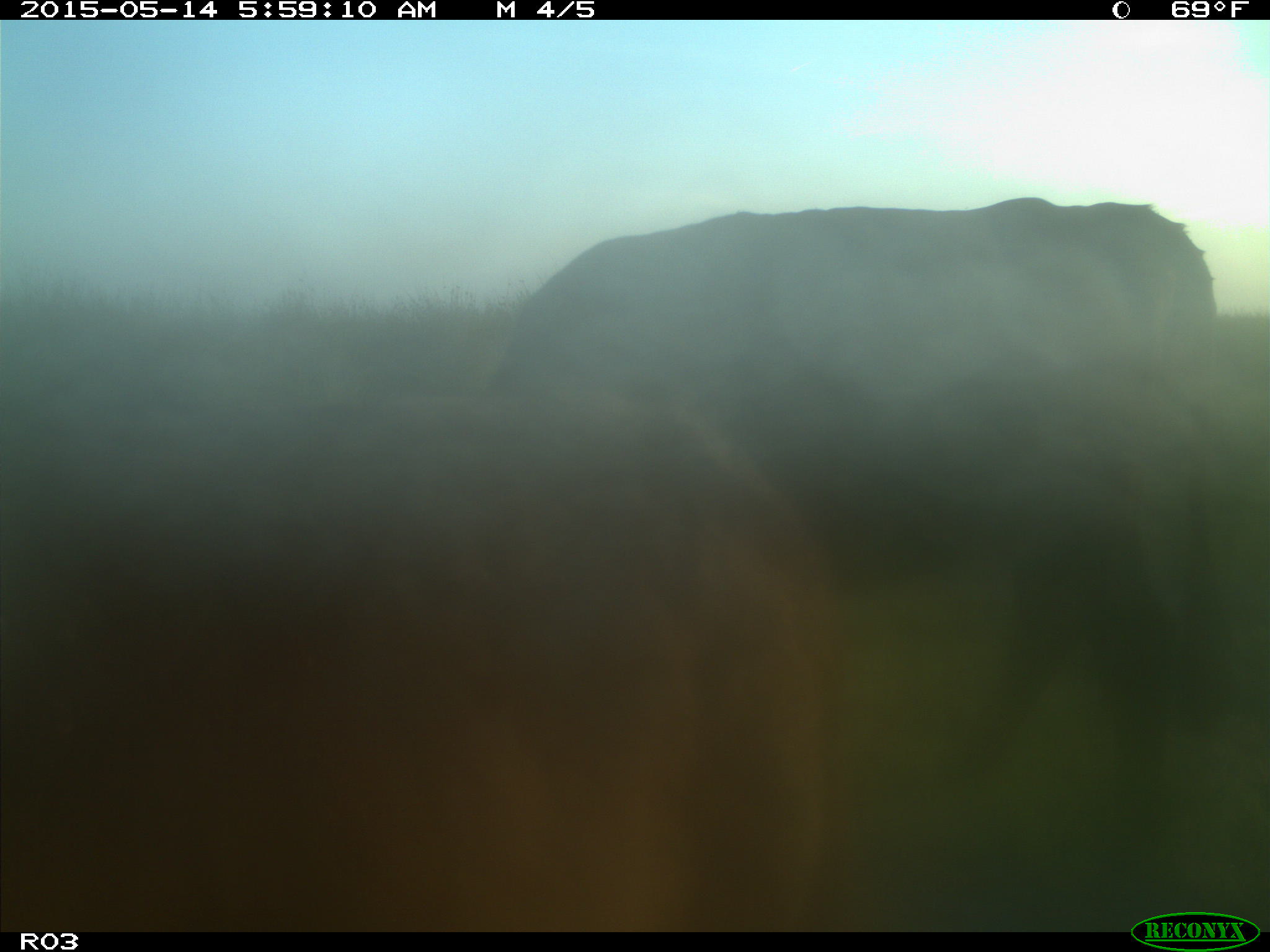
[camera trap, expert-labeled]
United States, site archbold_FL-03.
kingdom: Animalia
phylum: Chordata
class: Mammalia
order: Artiodactyla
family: Bovidae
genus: Bos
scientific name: Bos taurus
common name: domestic cow